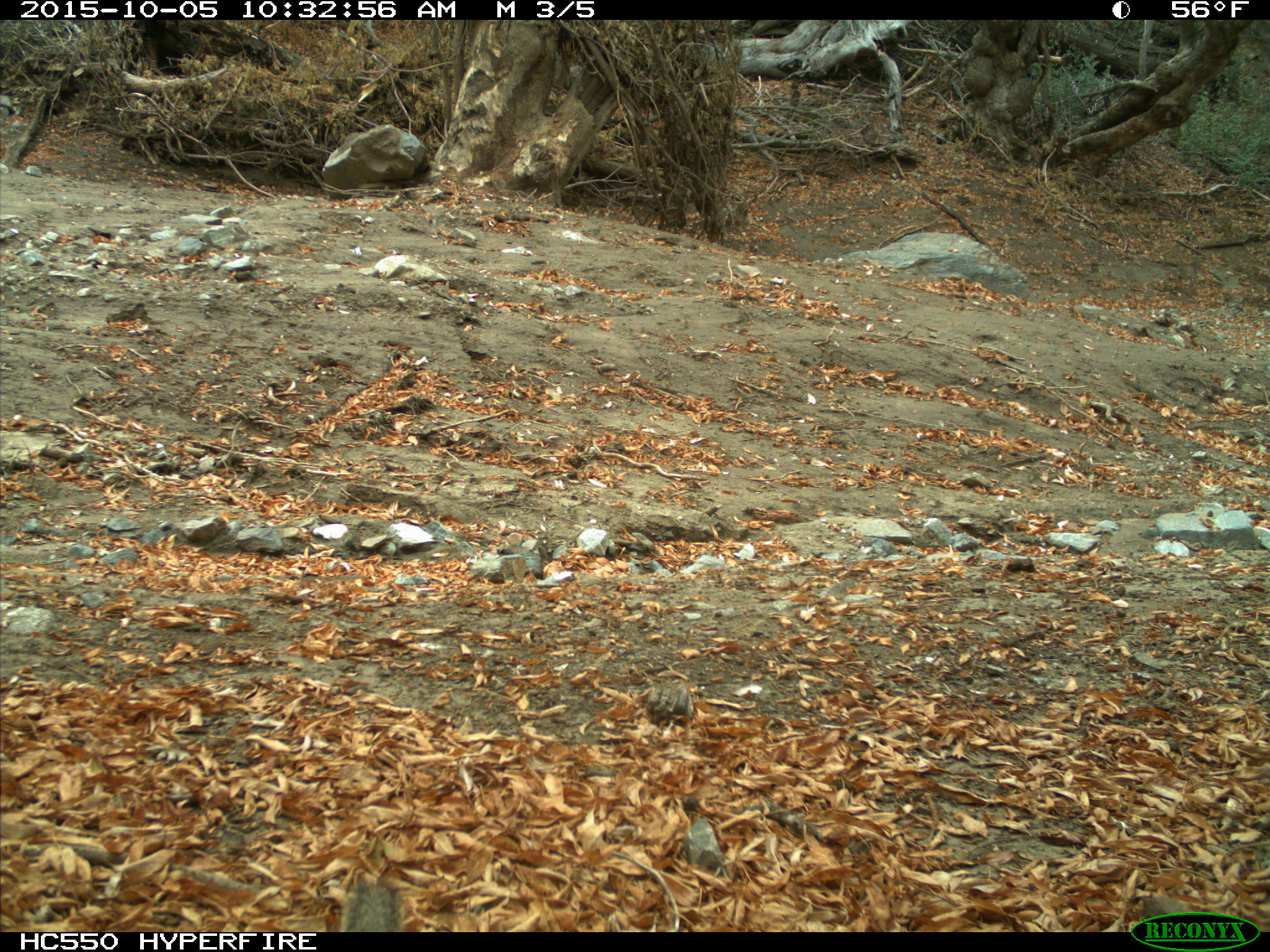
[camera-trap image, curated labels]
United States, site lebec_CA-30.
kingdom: Animalia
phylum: Chordata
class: Mammalia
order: Rodentia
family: Sciuridae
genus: Otospermophilus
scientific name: Otospermophilus beecheyi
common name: california ground squirrel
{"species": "Otospermophilus beecheyi (california ground squirrel)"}